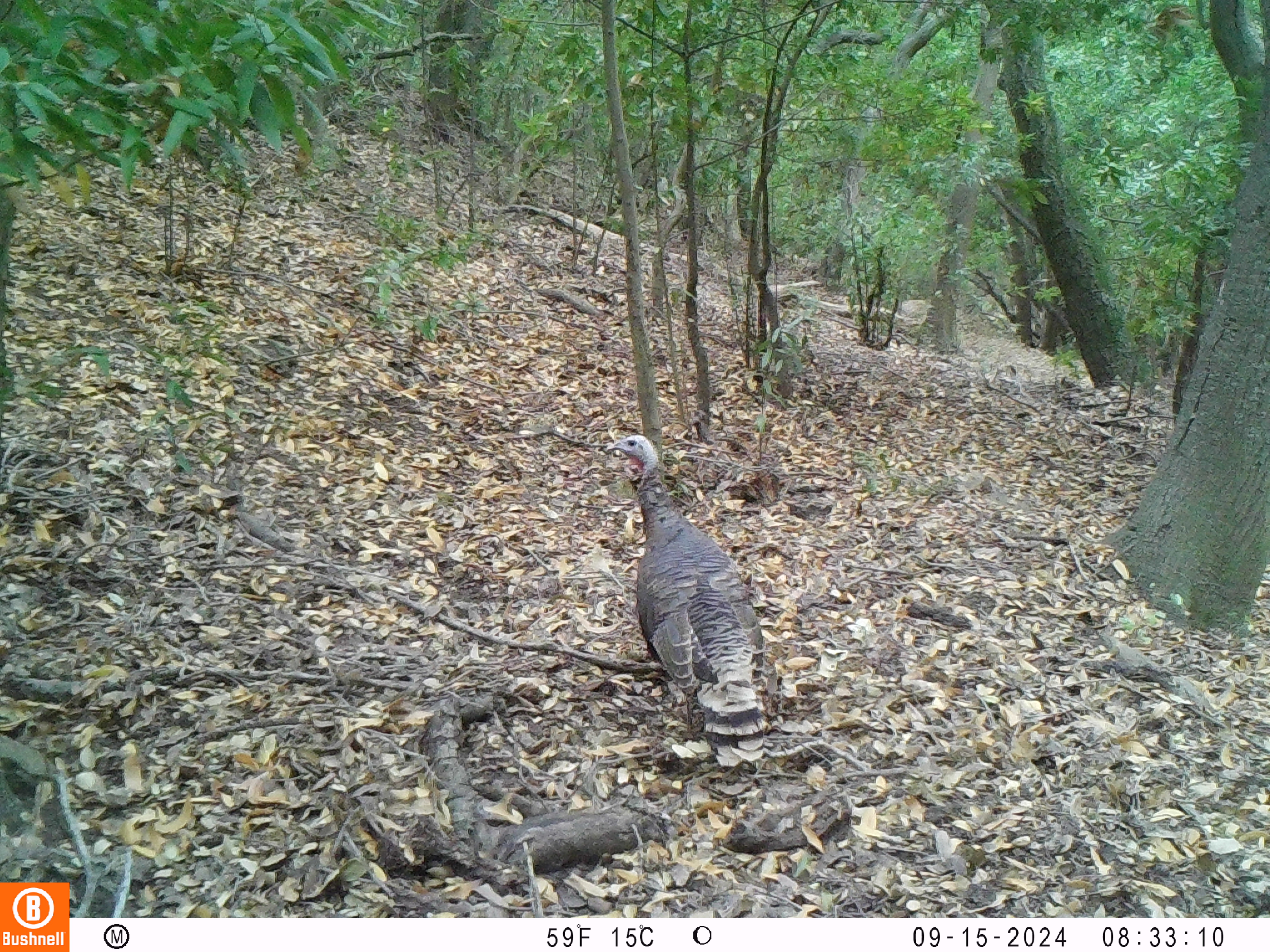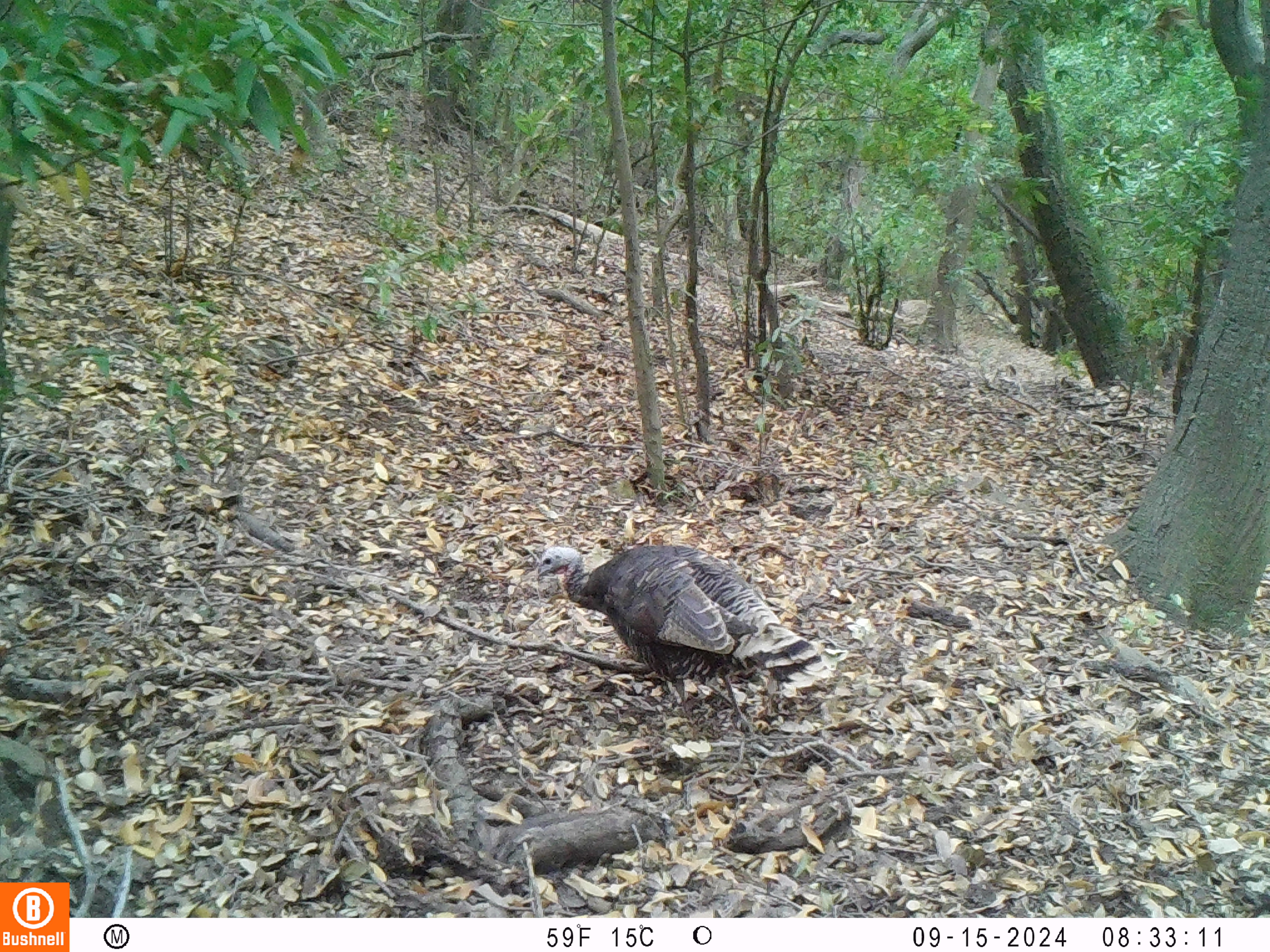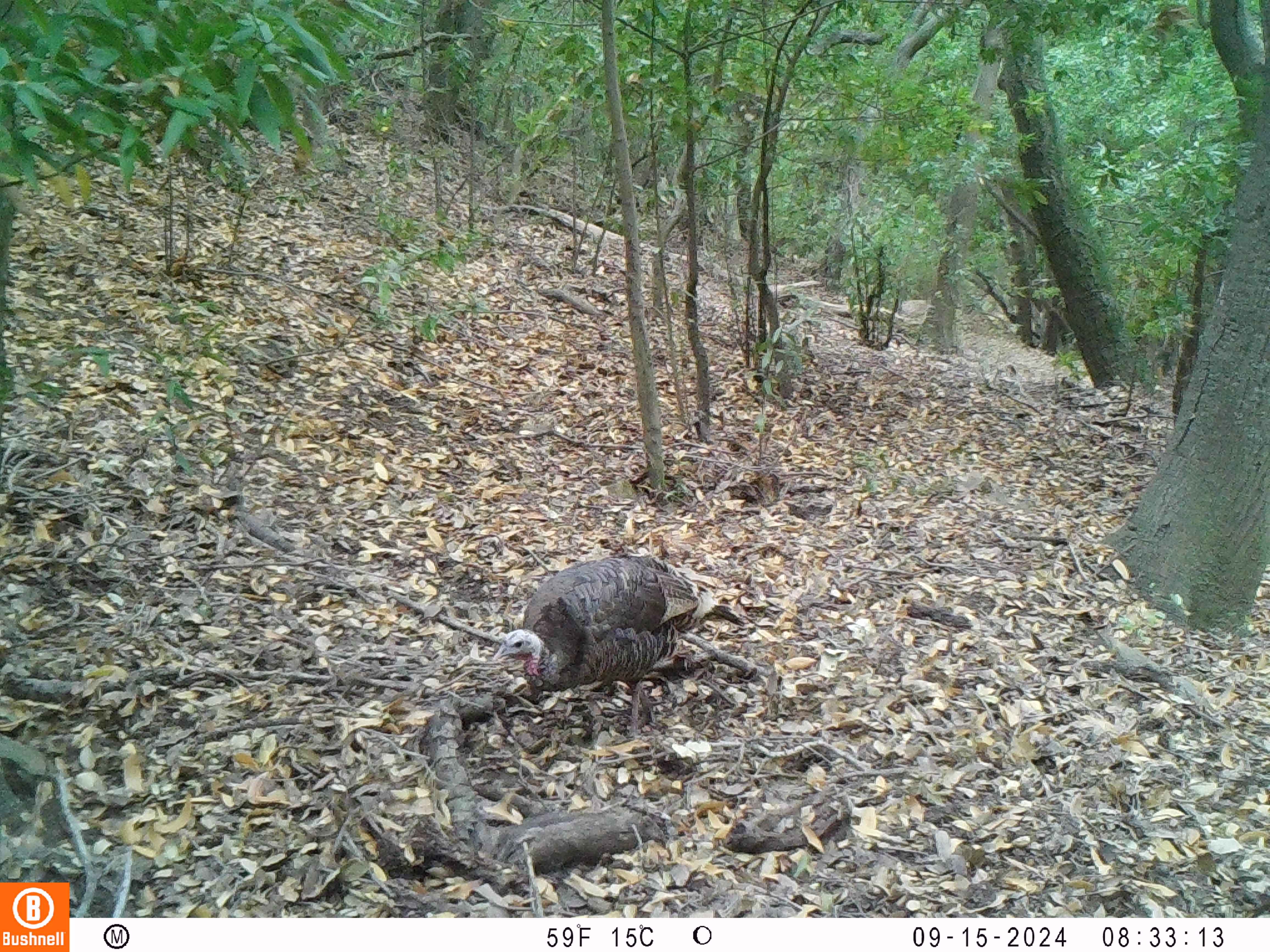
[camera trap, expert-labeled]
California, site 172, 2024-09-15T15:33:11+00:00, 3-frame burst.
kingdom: Animalia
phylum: Chordata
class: Aves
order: Galliformes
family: Phasianidae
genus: Meleagris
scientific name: Meleagris gallopavo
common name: turkey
Turkey (Meleagris gallopavo).